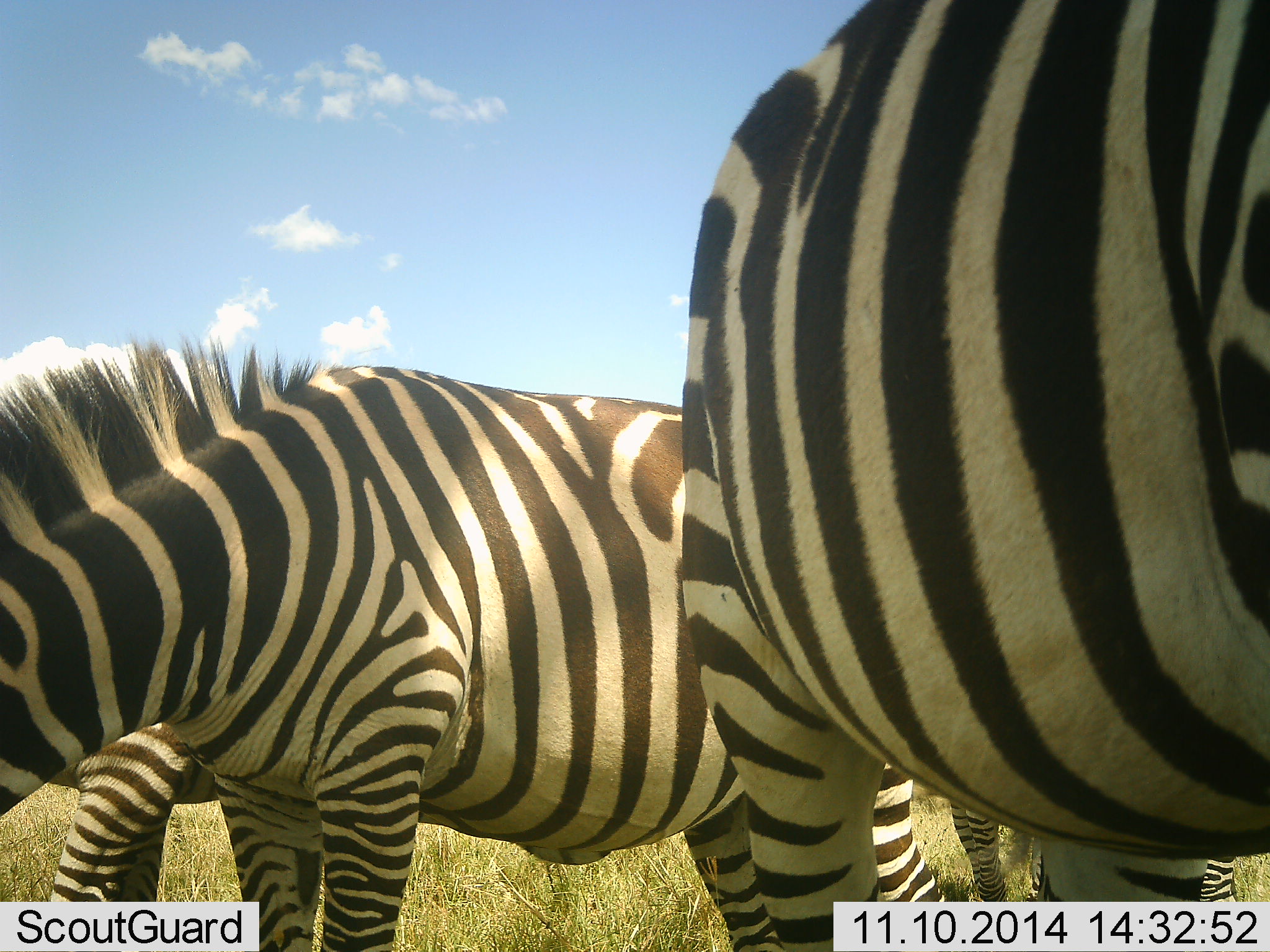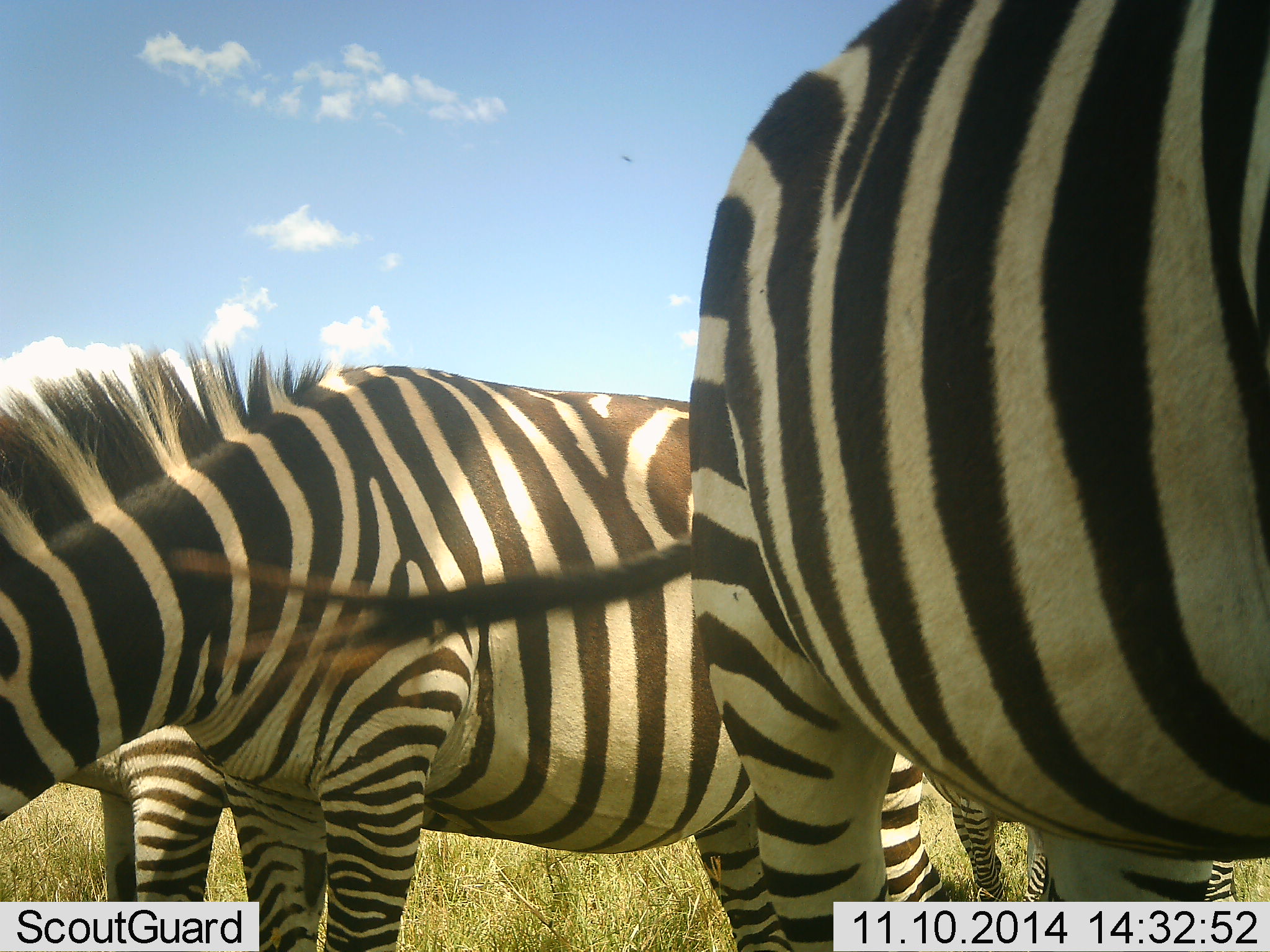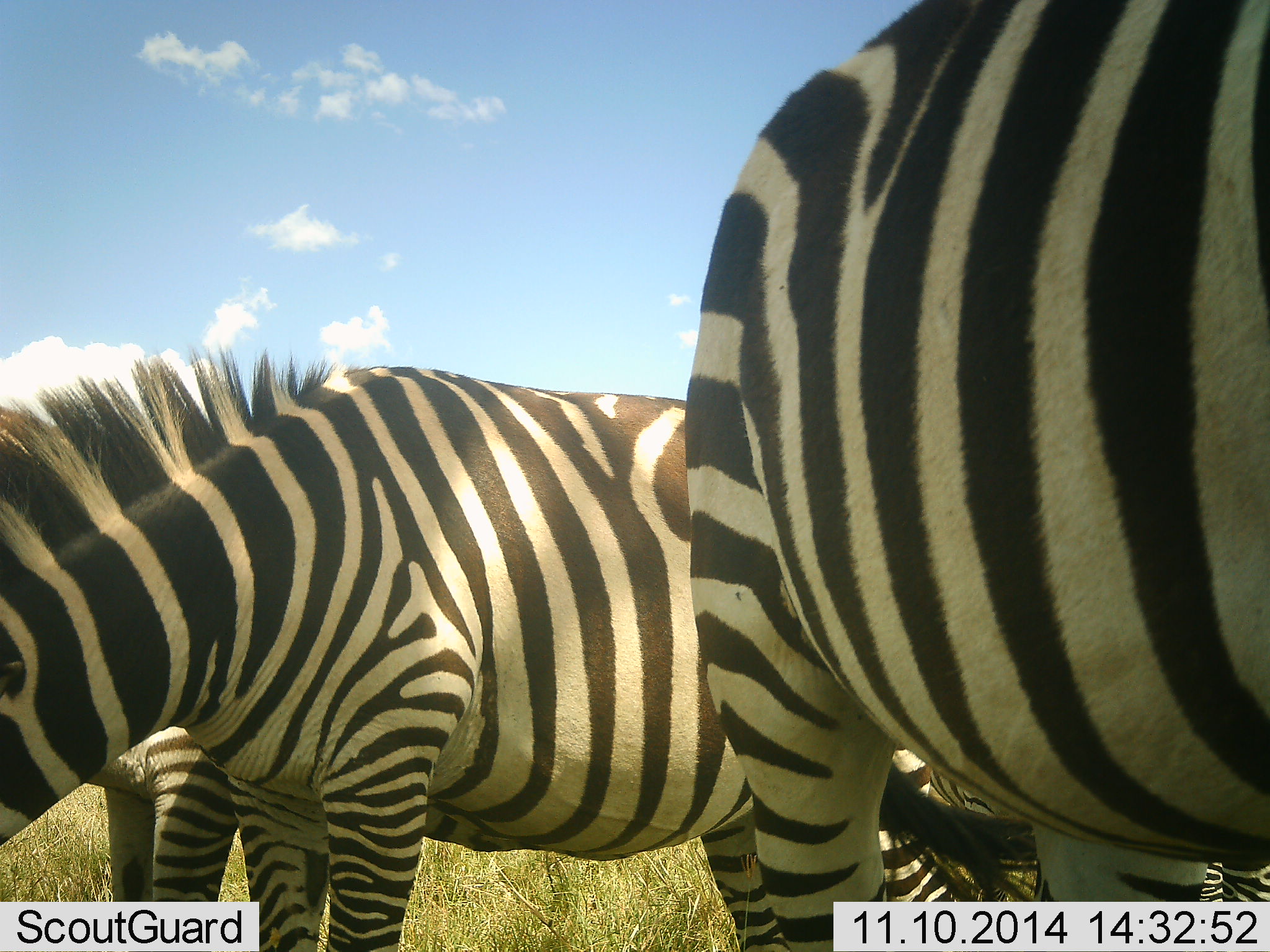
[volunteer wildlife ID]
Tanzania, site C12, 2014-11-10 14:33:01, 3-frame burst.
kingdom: Animalia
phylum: Chordata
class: Mammalia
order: Perissodactyla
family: Equidae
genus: Equus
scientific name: Equus quagga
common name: plains zebra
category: zebra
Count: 3.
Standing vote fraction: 90%.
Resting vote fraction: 0%.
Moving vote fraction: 10%.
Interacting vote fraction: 10%.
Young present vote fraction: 0%.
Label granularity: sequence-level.